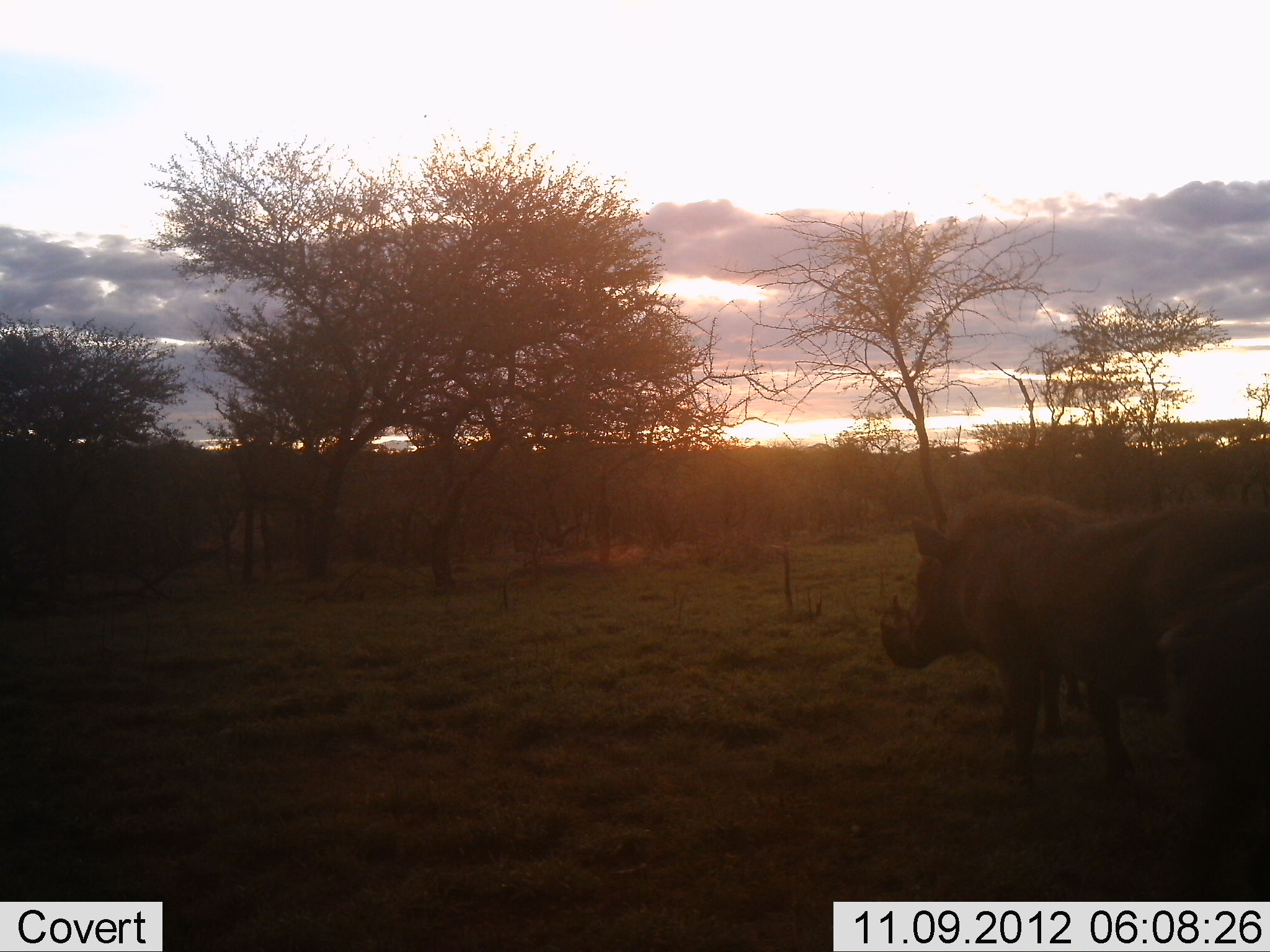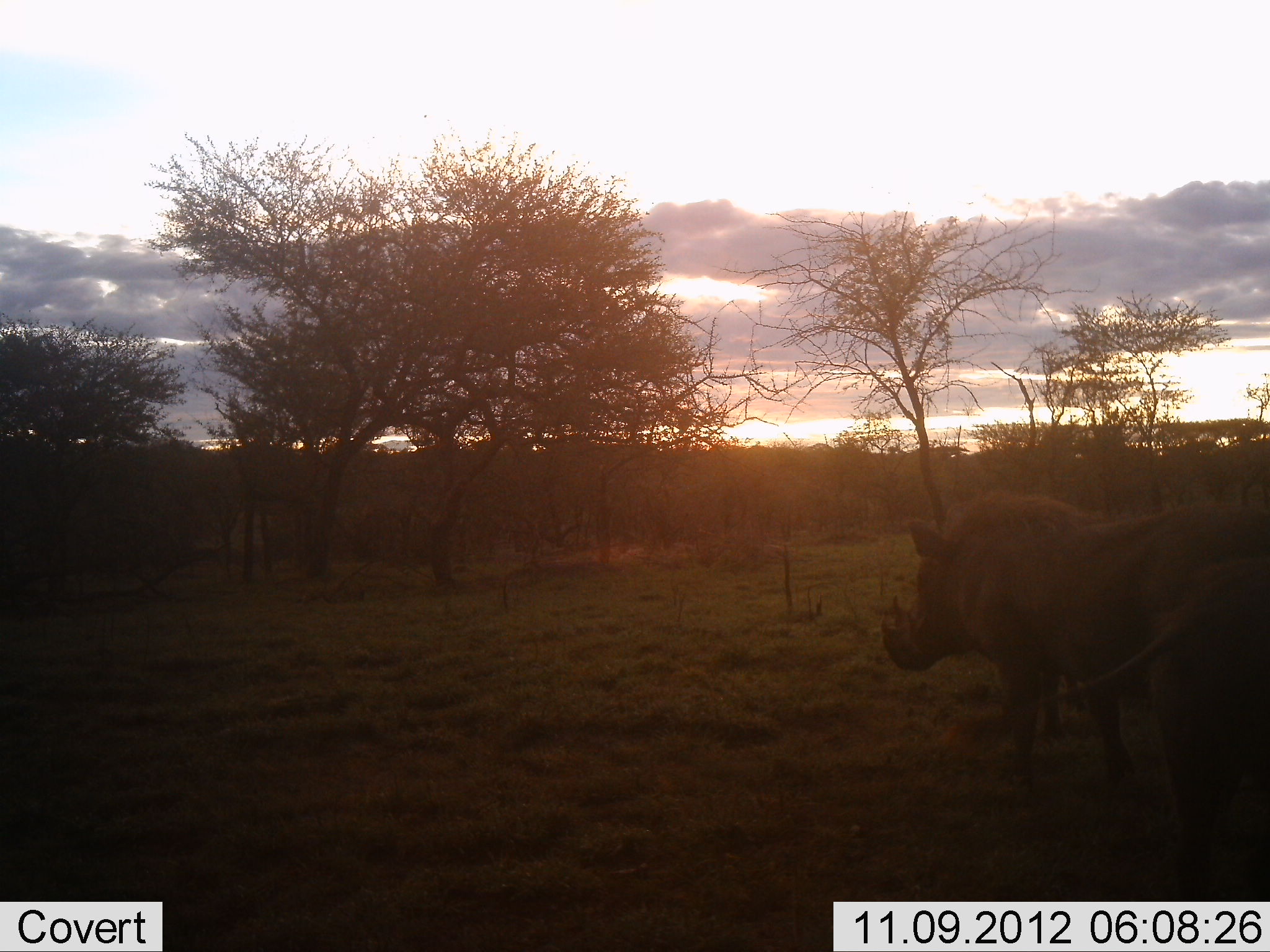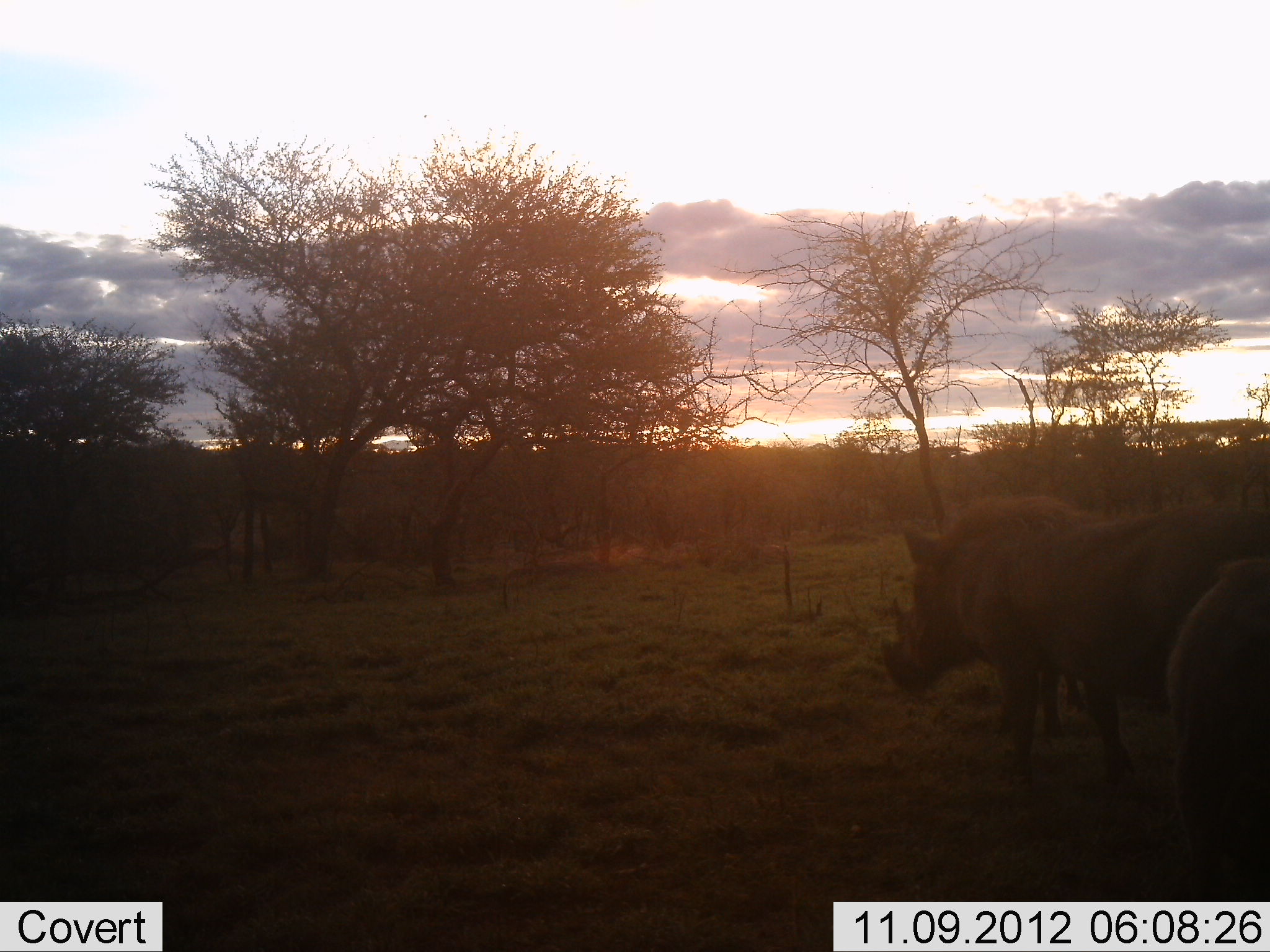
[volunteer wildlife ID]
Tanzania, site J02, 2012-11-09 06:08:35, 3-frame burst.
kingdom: Animalia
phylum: Chordata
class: Mammalia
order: Artiodactyla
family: Suidae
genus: Phacochoerus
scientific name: Phacochoerus africanus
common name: warthog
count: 3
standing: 100%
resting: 0%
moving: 0%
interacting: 0%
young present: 0%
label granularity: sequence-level